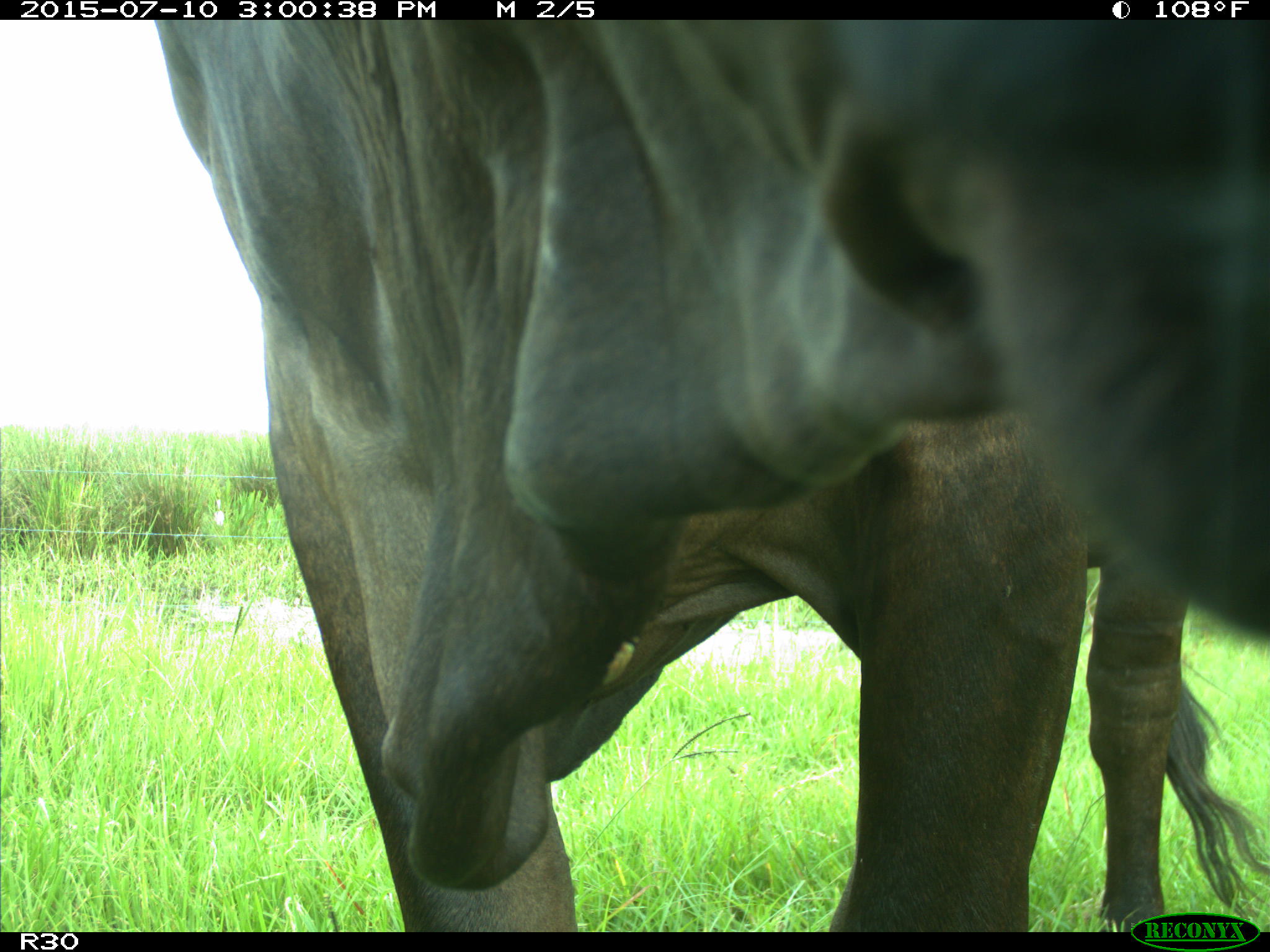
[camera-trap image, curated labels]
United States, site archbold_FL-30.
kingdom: Animalia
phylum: Chordata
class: Mammalia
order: Artiodactyla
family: Bovidae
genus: Bos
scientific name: Bos taurus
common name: domestic cow